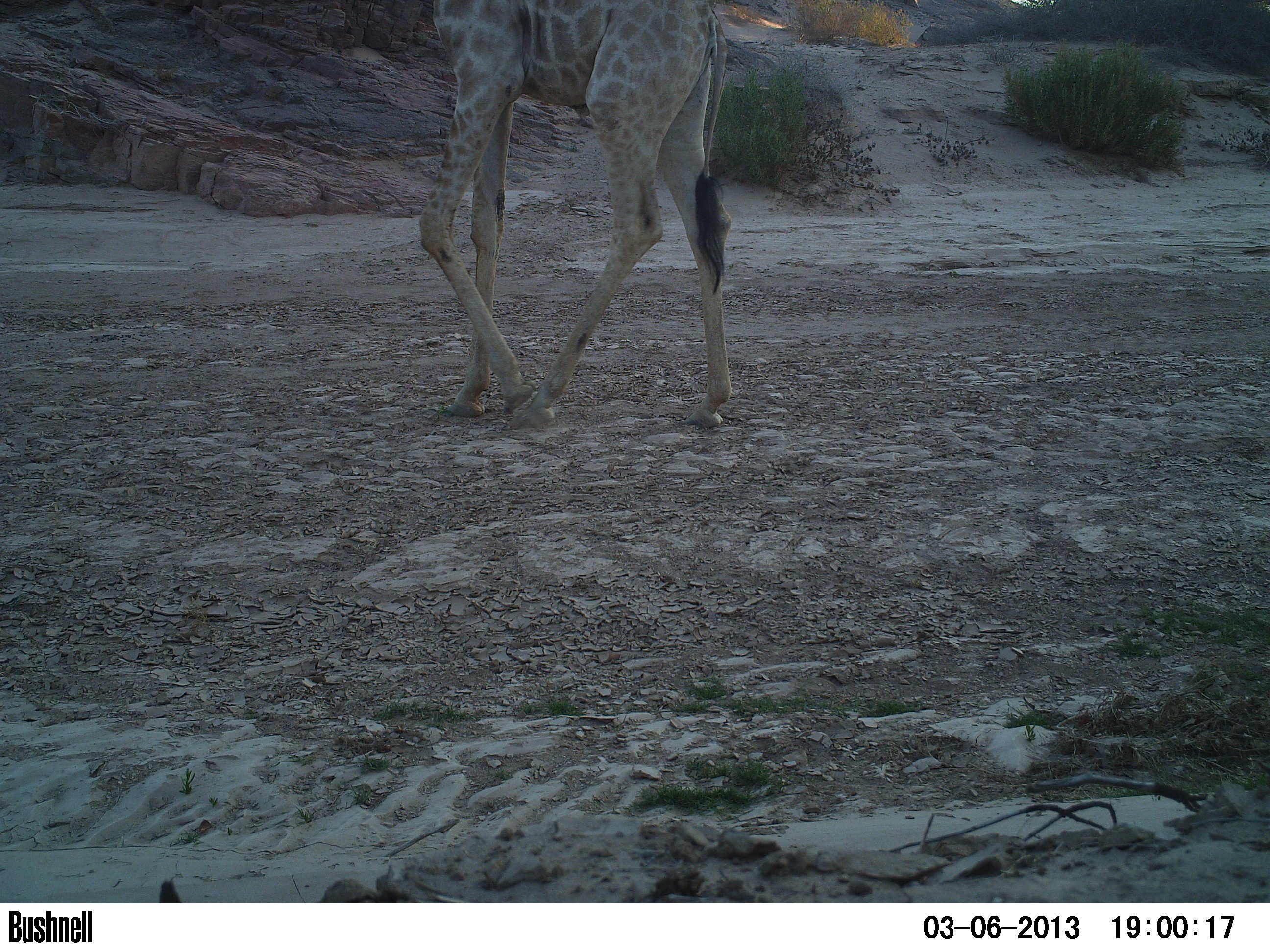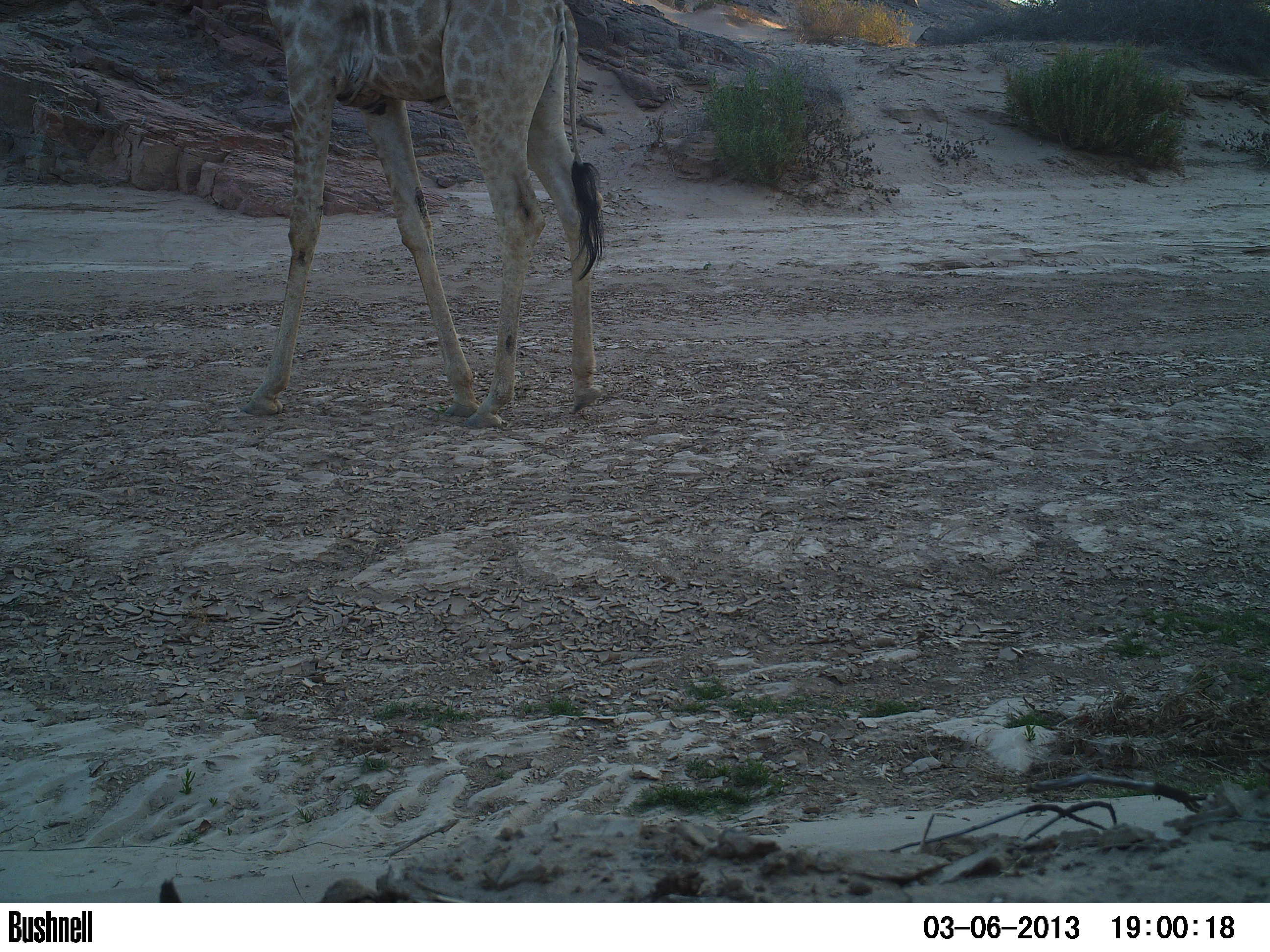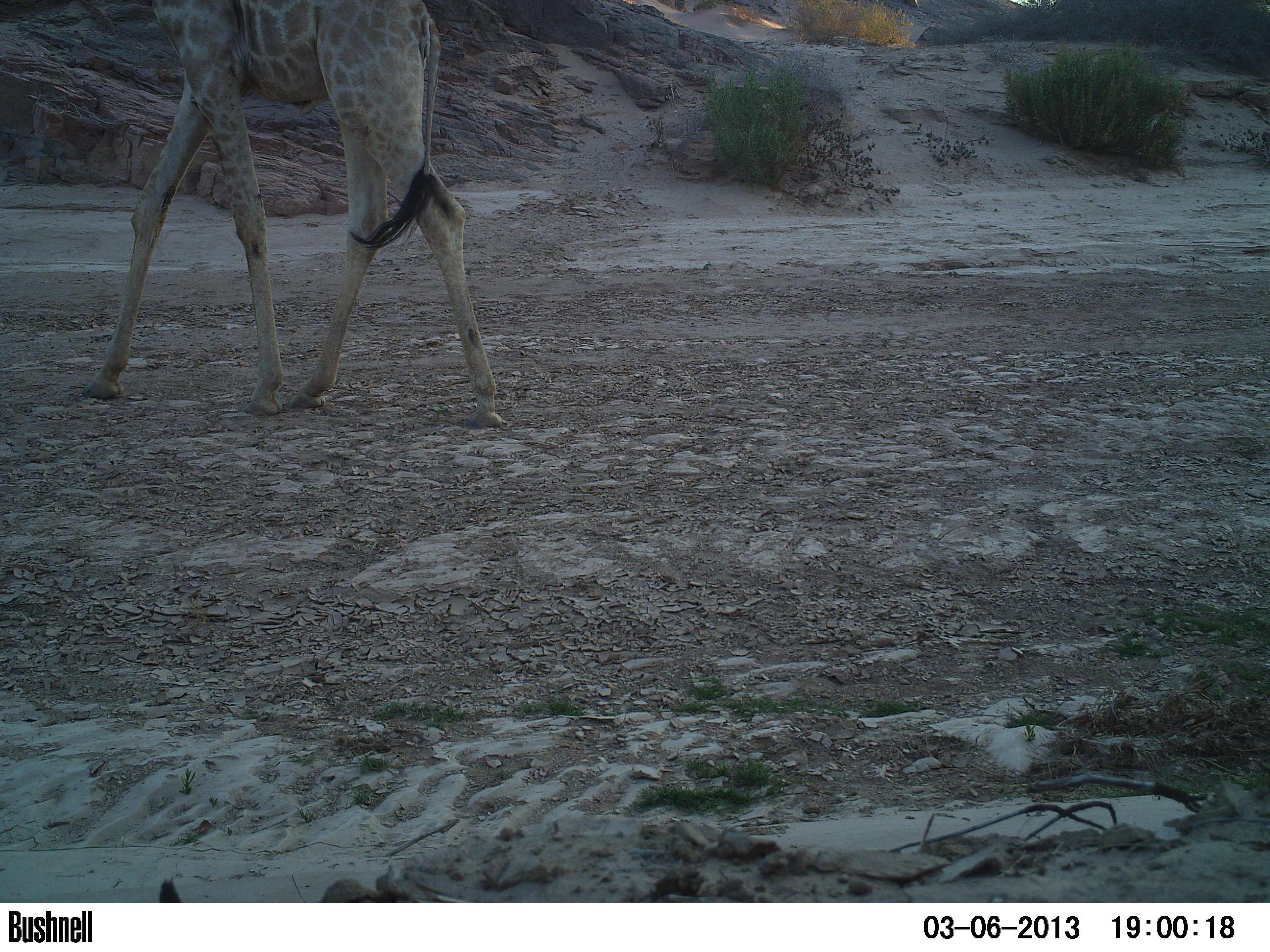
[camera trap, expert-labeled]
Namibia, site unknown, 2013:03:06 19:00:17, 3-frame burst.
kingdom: Animalia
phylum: Chordata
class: Mammalia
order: Artiodactyla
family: Giraffidae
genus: Giraffa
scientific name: Giraffa camelopardalis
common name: giraffe